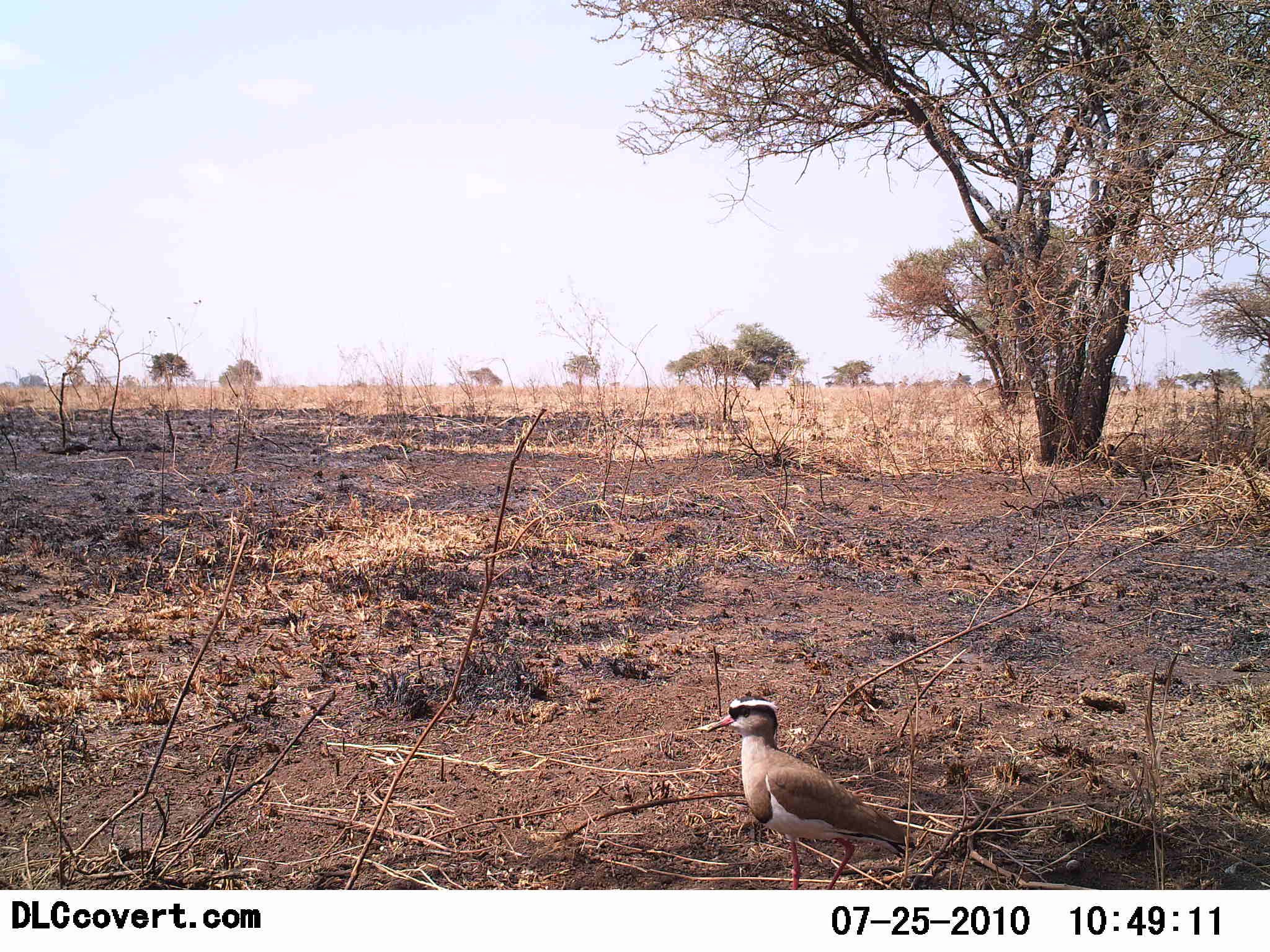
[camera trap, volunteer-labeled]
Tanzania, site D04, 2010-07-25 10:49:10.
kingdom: Animalia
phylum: Chordata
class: Aves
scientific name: Aves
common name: bird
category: otherbird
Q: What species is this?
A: Otherbird (bird) (Aves).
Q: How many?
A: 1.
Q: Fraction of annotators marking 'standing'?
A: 92%.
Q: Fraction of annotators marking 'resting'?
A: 0%.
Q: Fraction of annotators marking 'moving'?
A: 17%.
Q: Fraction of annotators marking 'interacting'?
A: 0%.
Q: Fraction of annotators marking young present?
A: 0%.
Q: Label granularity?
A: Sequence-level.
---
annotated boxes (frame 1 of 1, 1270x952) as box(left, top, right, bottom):
animal: box(711, 694, 917, 890)